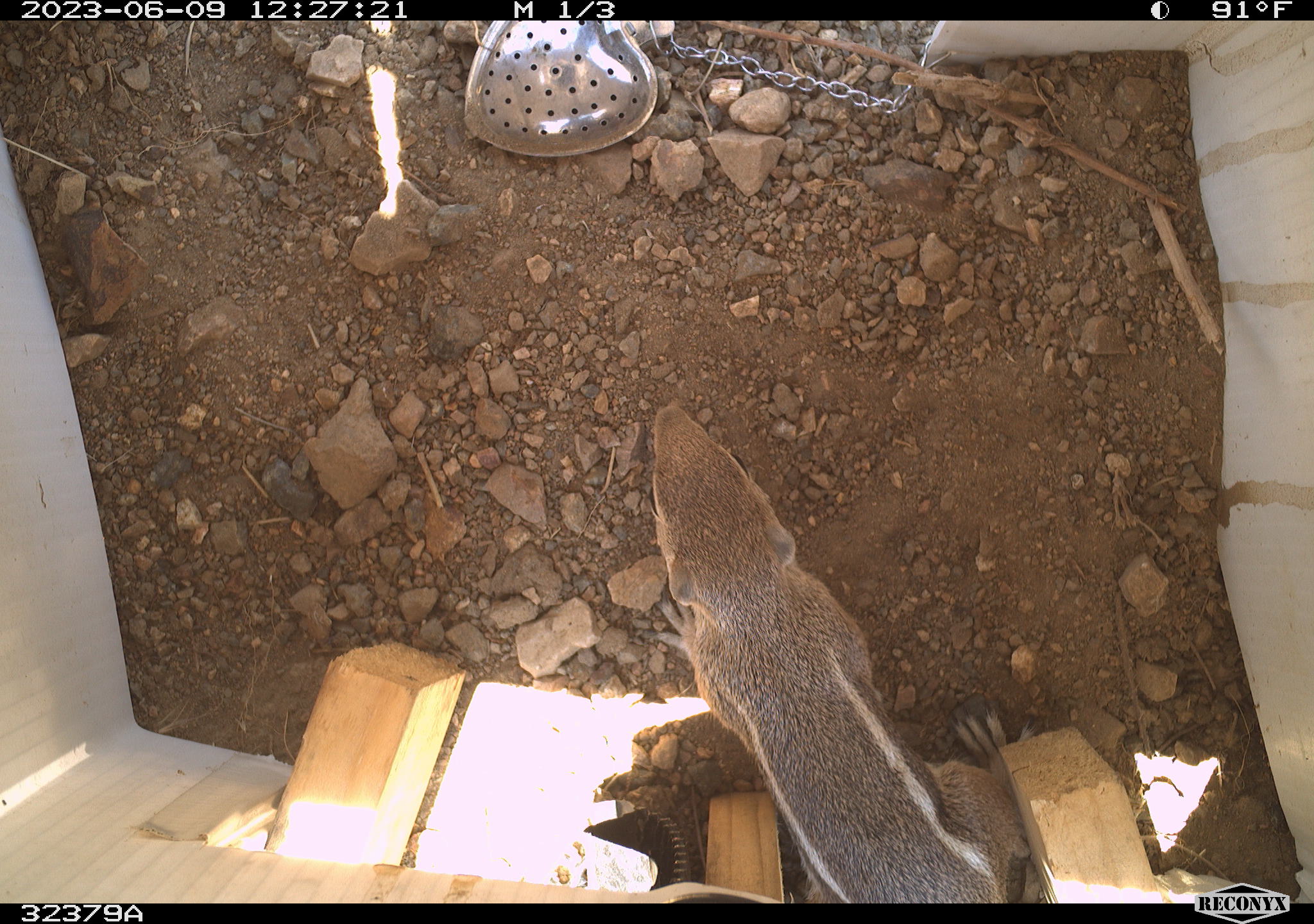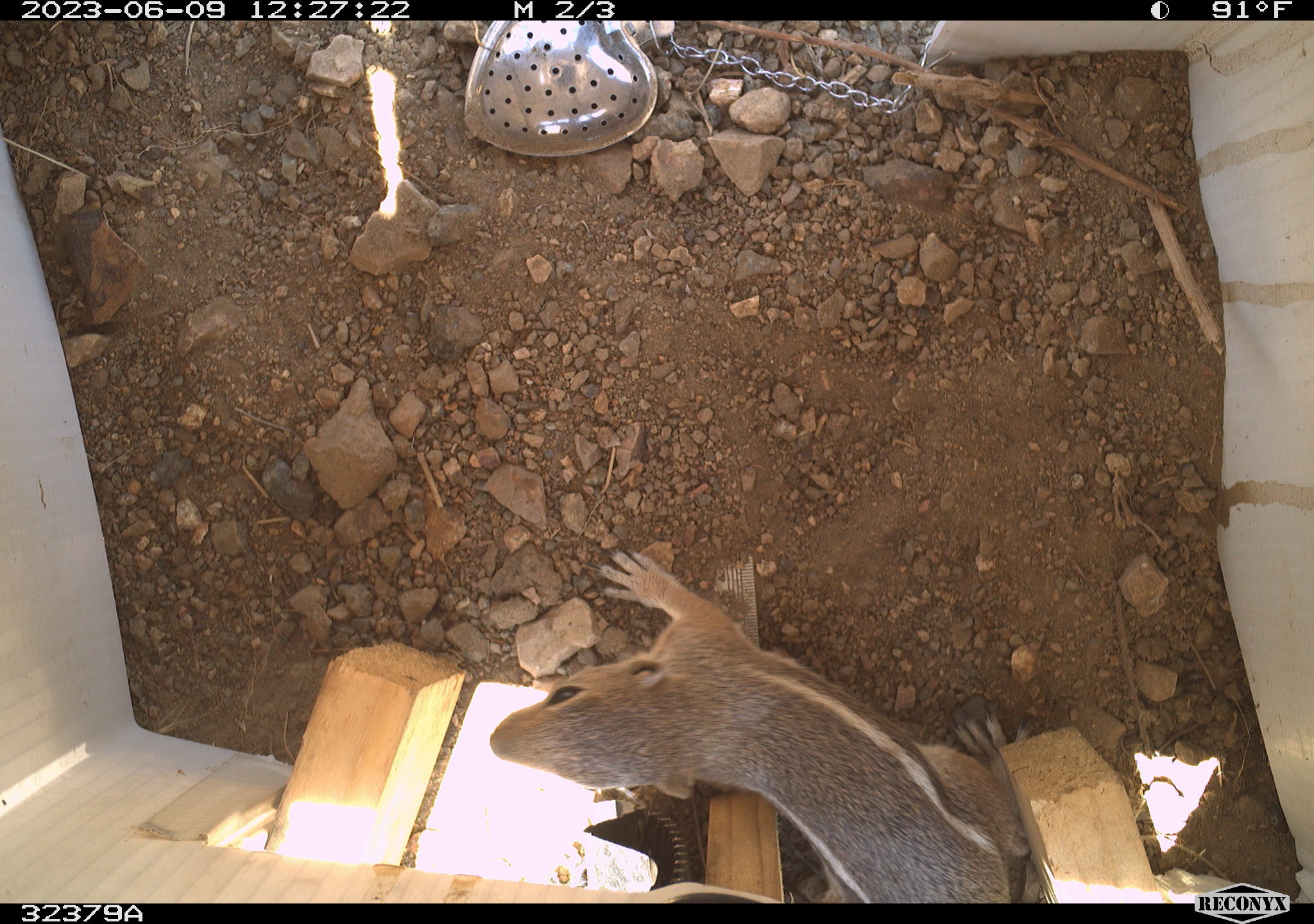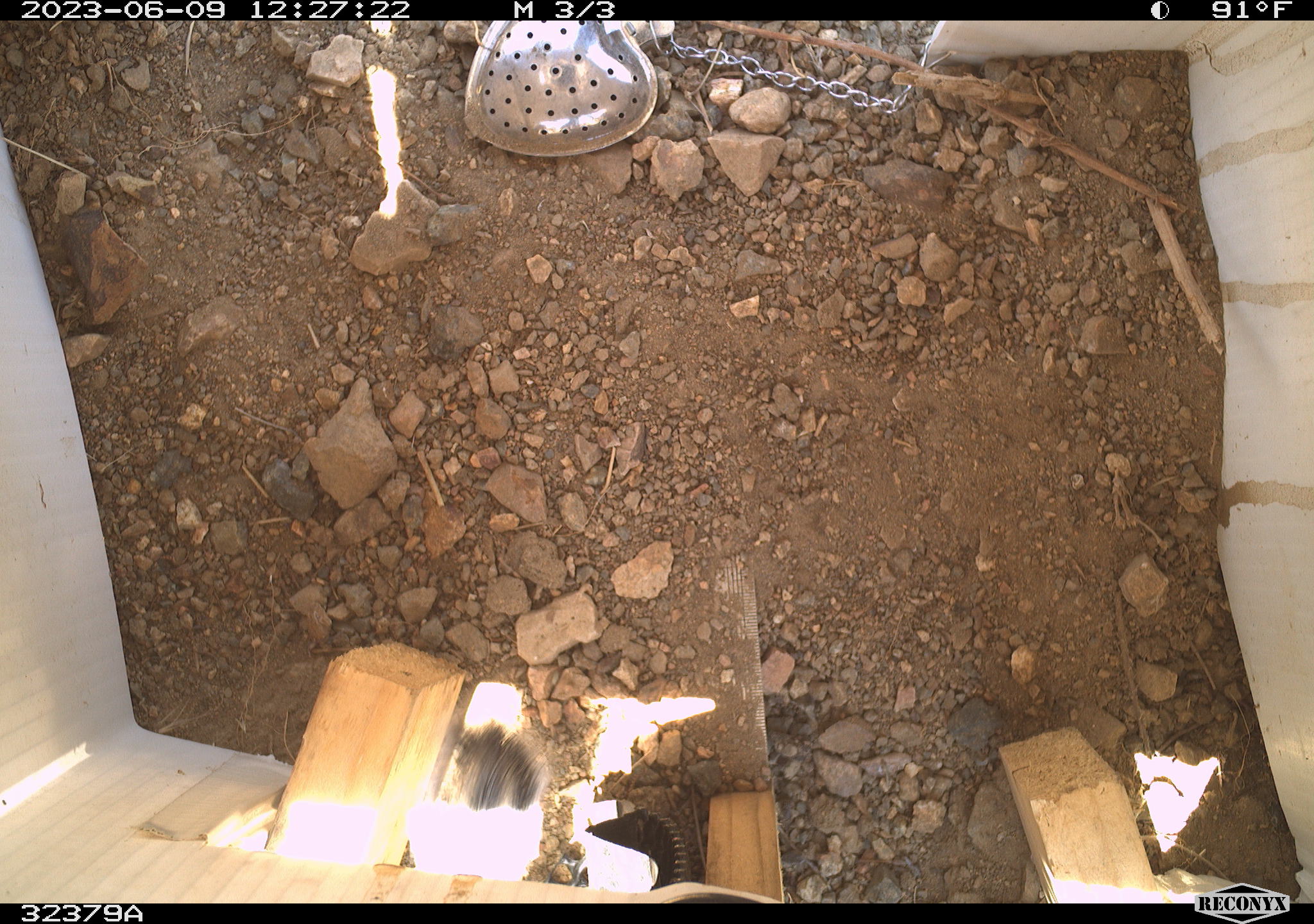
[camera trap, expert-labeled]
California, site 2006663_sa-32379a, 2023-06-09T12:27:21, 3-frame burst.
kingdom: Animalia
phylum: Chordata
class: Mammalia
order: Rodentia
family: Sciuridae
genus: Ammospermophilus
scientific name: Ammospermophilus leucurus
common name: white-tailed antelope squirrel